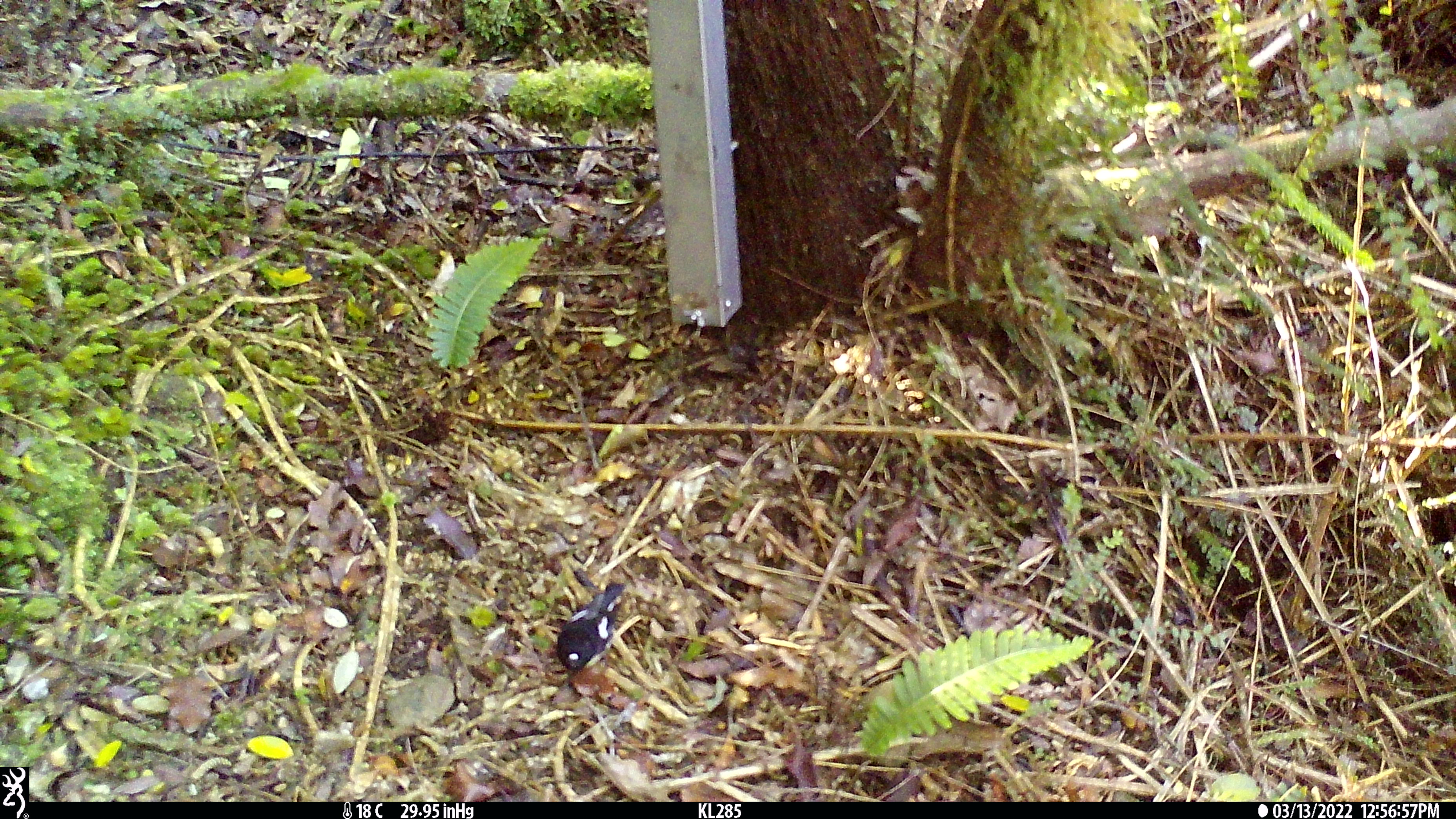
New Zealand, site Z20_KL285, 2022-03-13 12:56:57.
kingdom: Animalia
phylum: Chordata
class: Aves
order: Passeriformes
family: Petroicidae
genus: Petroica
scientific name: Petroica macrocephala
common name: tomtit